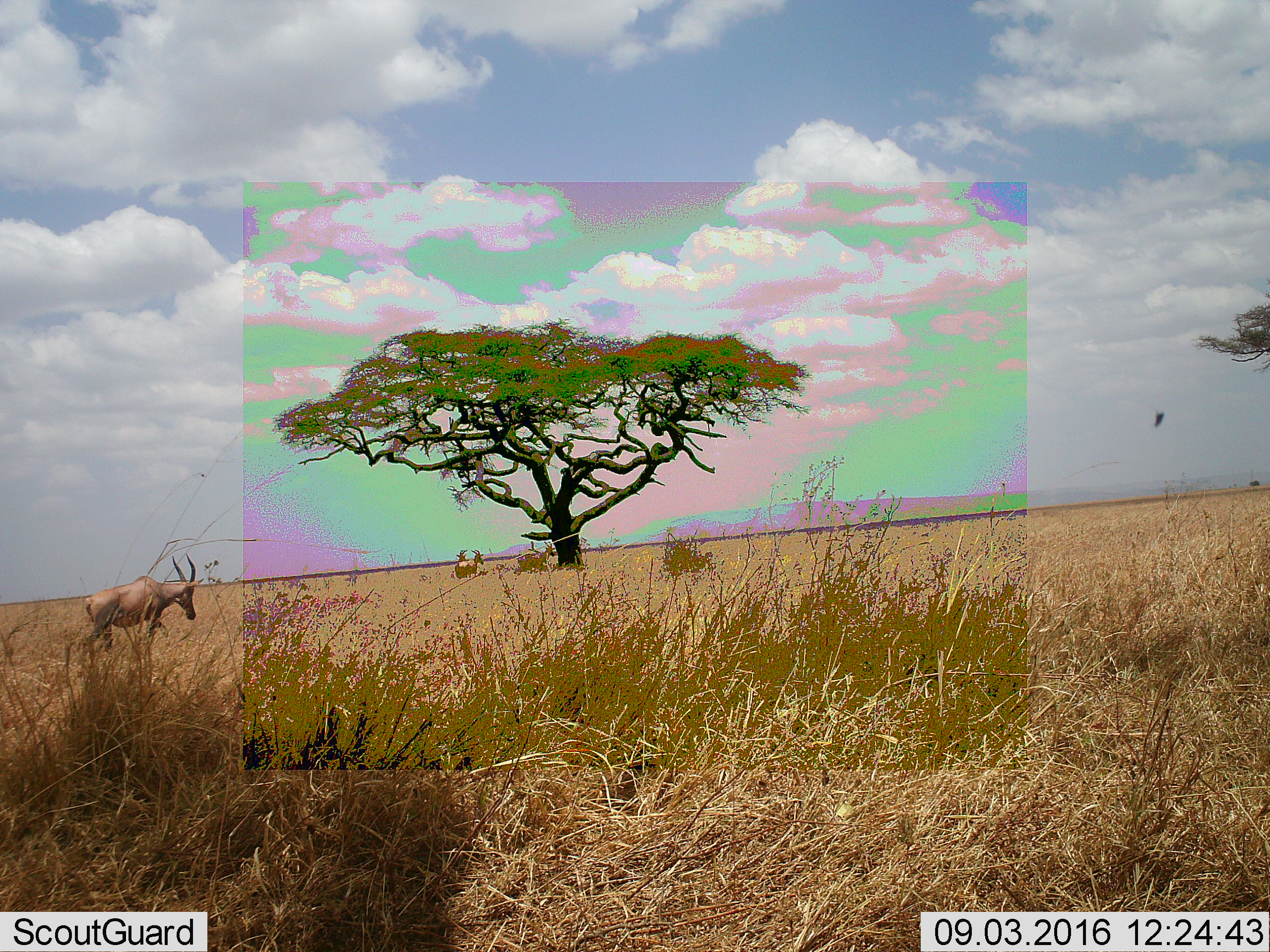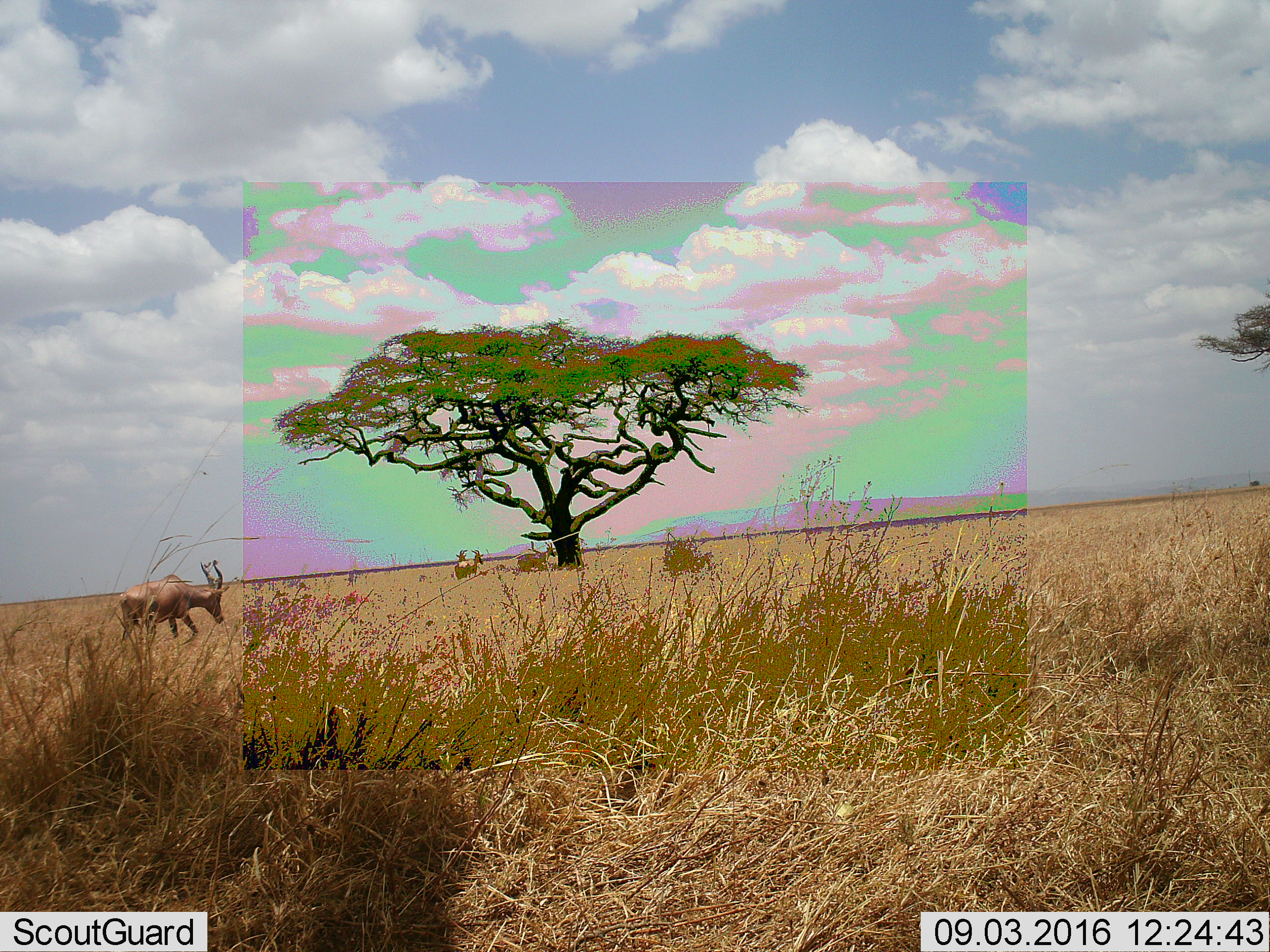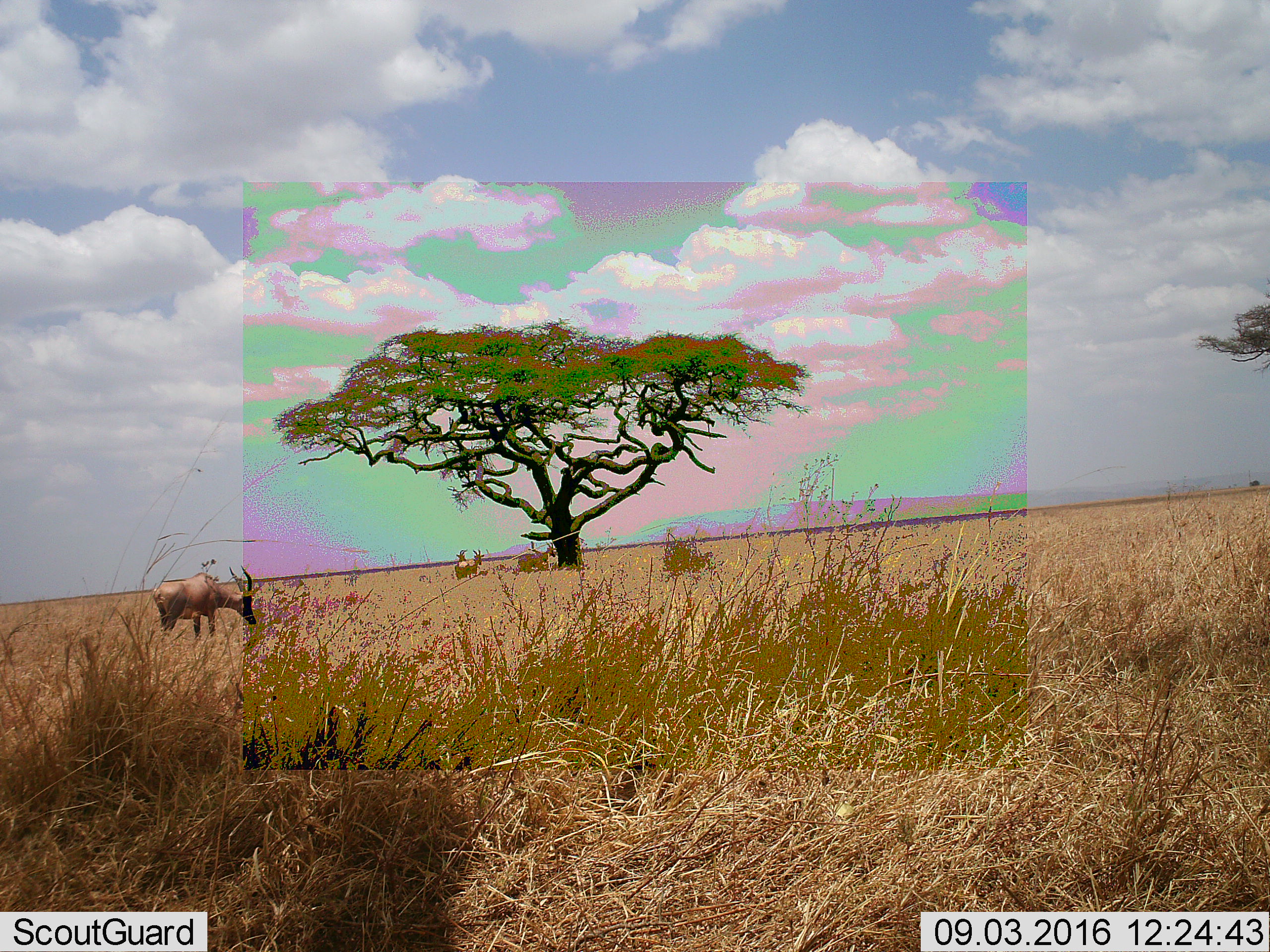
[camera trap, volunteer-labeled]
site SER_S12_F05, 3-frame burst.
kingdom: Animalia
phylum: Chordata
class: Mammalia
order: Artiodactyla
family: Bovidae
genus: Damaliscus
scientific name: Damaliscus lunatus jimela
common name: topi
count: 4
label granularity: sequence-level